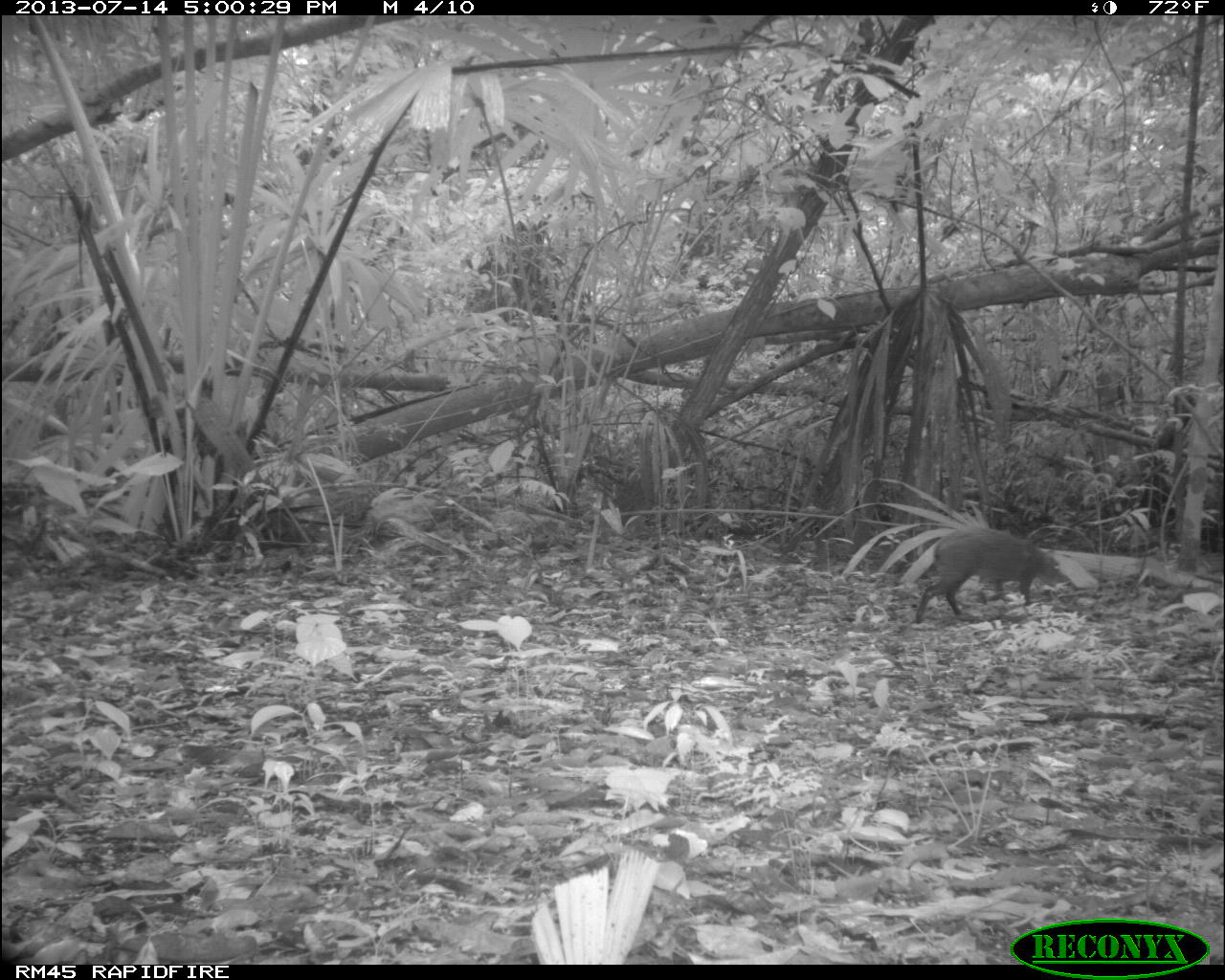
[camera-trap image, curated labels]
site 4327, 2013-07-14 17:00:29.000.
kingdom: Animalia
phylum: Chordata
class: Mammalia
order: Rodentia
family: Dasyproctidae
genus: Dasyprocta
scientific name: Dasyprocta punctata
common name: central american agouti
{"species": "Dasyprocta punctata (central american agouti)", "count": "1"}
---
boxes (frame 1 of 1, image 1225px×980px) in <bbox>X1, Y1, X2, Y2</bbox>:
dasyprocta punctata: <bbox>913, 524, 1062, 623</bbox>